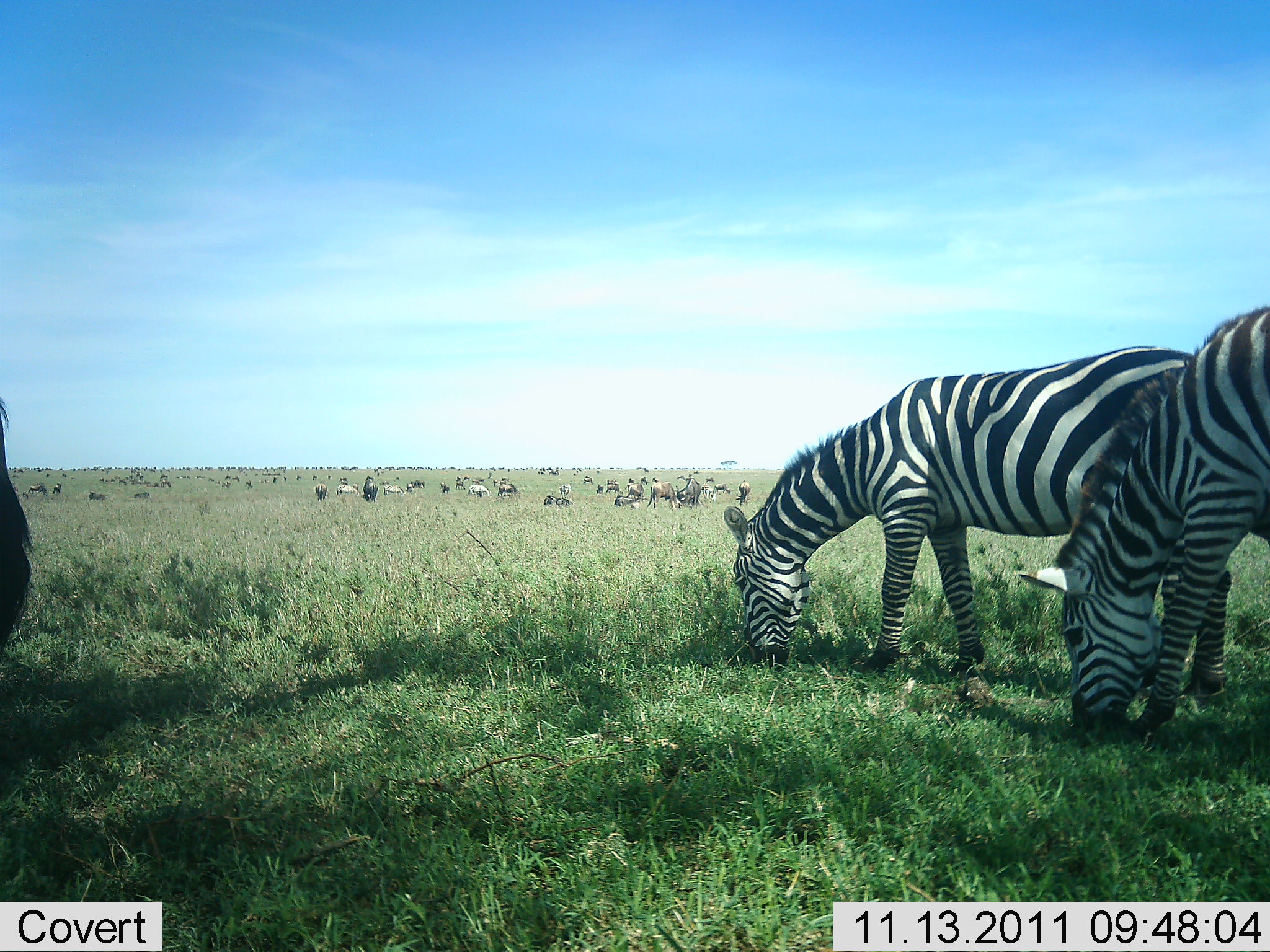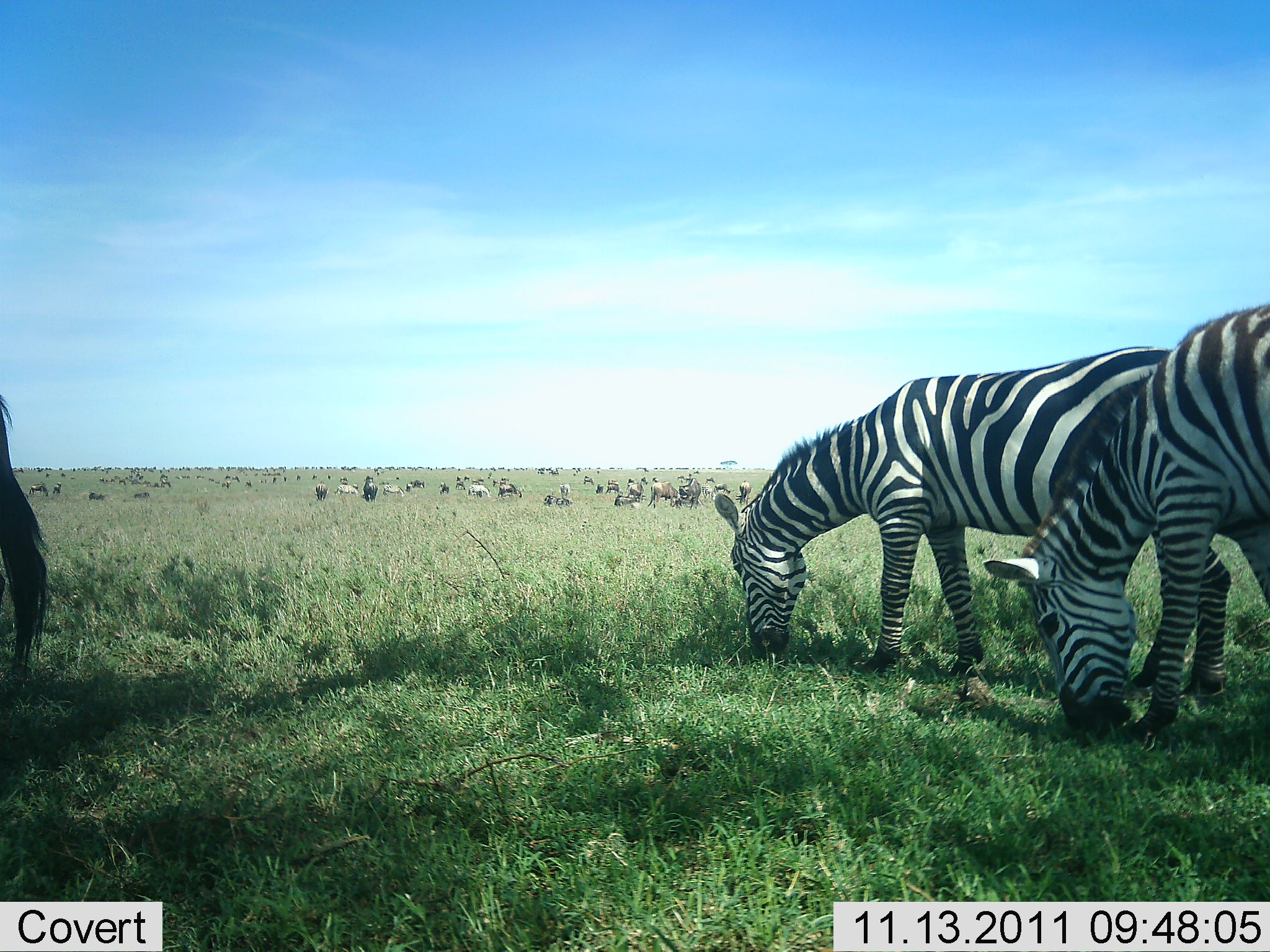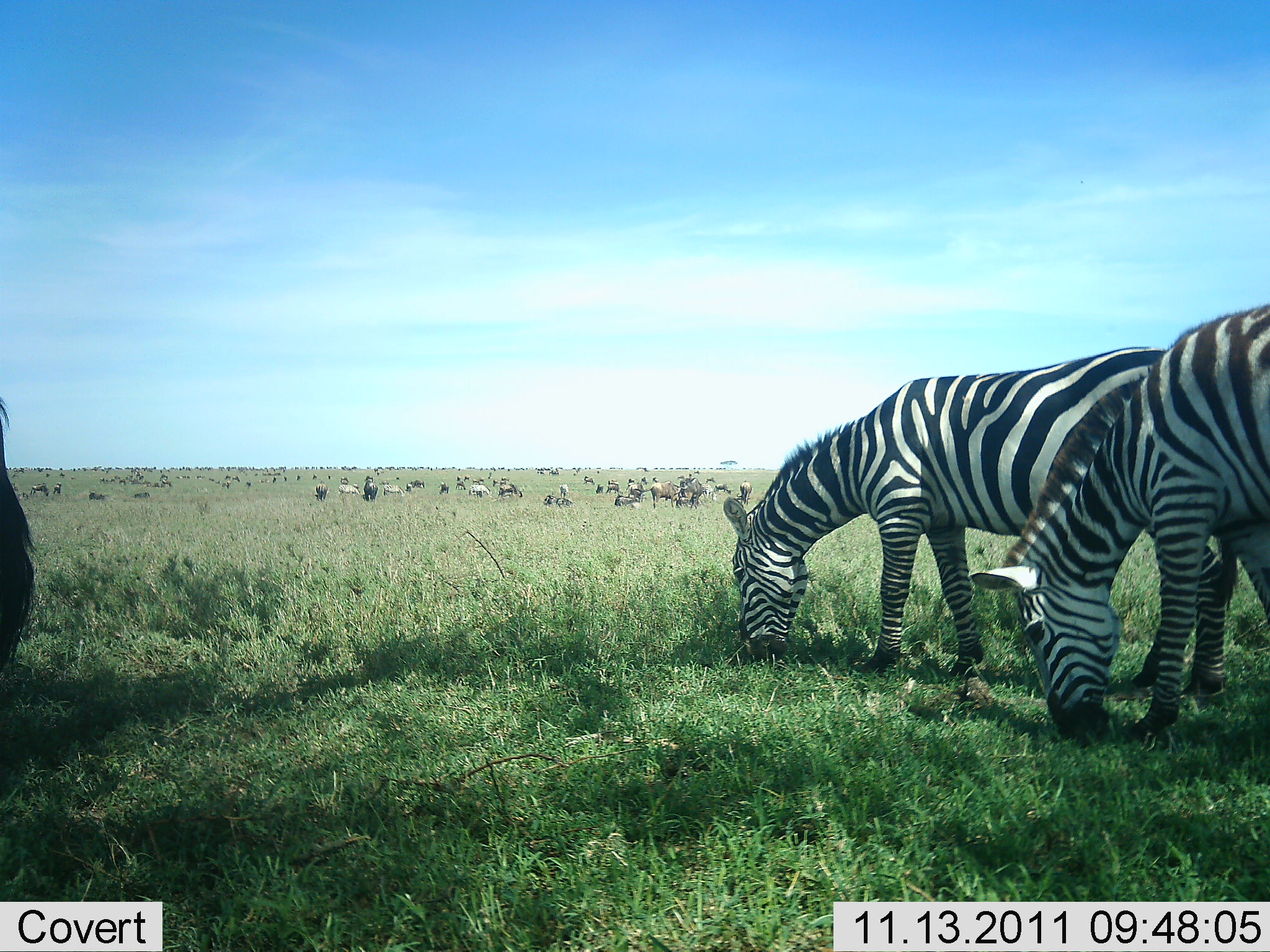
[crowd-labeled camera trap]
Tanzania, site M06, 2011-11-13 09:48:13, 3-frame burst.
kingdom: Animalia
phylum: Chordata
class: Mammalia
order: Artiodactyla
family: Bovidae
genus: Connochaetes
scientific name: Connochaetes taurinus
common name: blue wildebeest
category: wildebeest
Wildebeest (blue wildebeest) (Connochaetes taurinus), count 11-50. Behavior (volunteer vote fractions): standing 45%, resting 27%, moving 18%, interacting 9%. Young present (vote fraction): 0%. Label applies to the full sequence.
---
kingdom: Animalia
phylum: Chordata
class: Mammalia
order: Perissodactyla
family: Equidae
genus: Equus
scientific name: Equus quagga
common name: plains zebra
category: zebra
Zebra (plains zebra) (Equus quagga), count 3. Behavior (volunteer vote fractions): standing 29%, resting 0%, moving 4%, interacting 4%. Young present (vote fraction): 0%. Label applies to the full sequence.